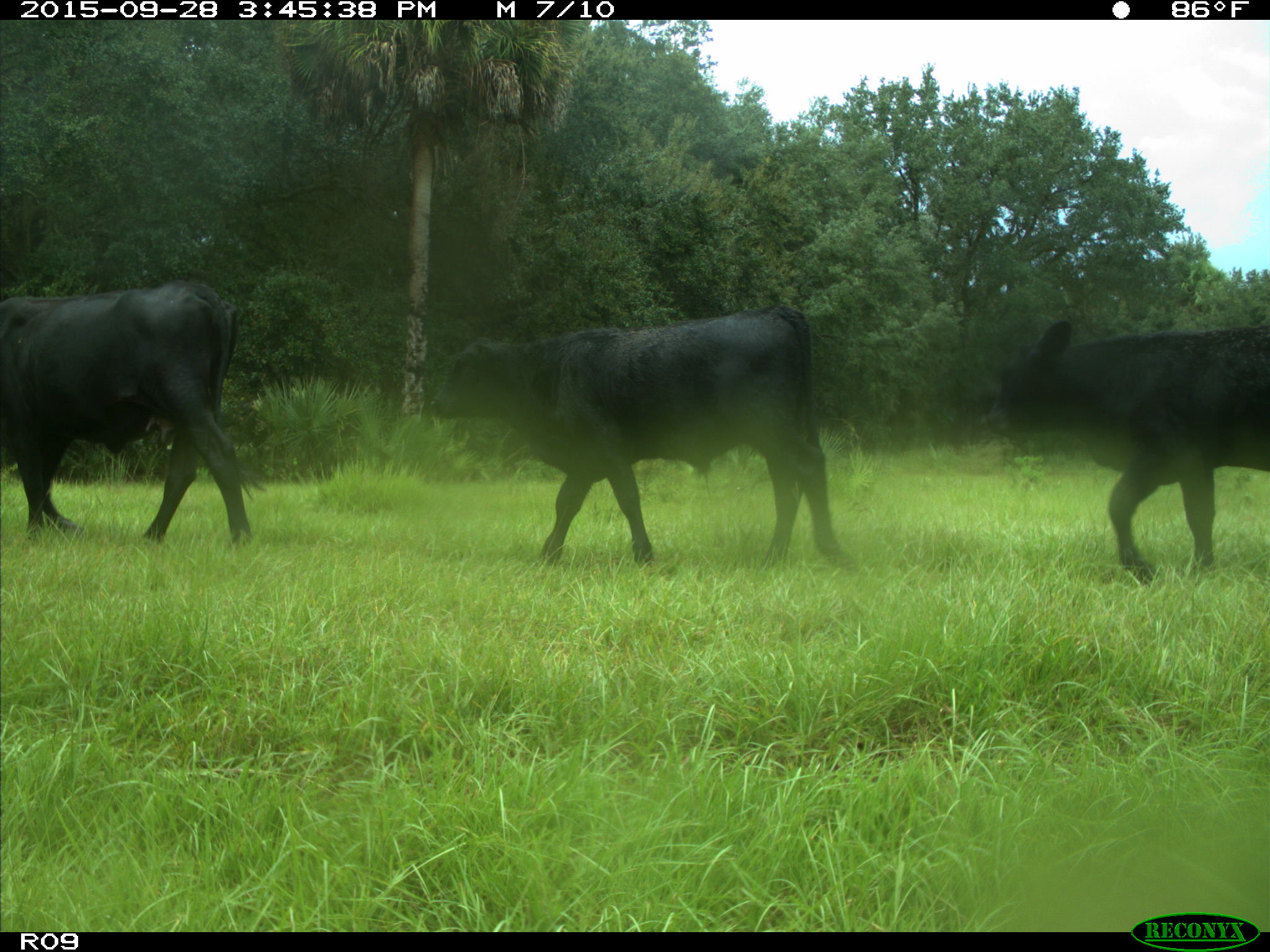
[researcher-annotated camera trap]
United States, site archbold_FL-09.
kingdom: Animalia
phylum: Chordata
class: Mammalia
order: Artiodactyla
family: Bovidae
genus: Bos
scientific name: Bos taurus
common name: domestic cow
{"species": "Bos taurus (domestic cow)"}